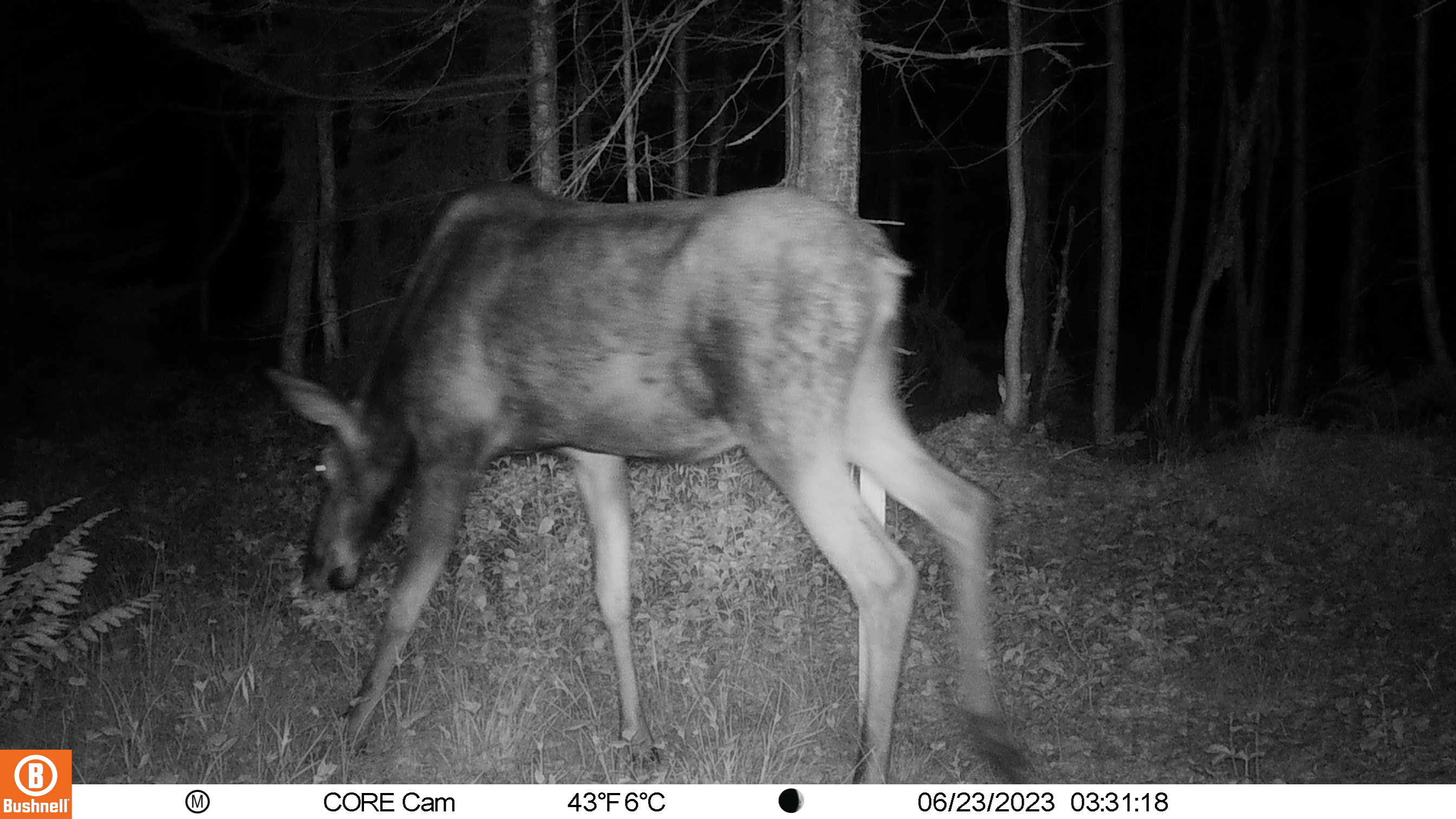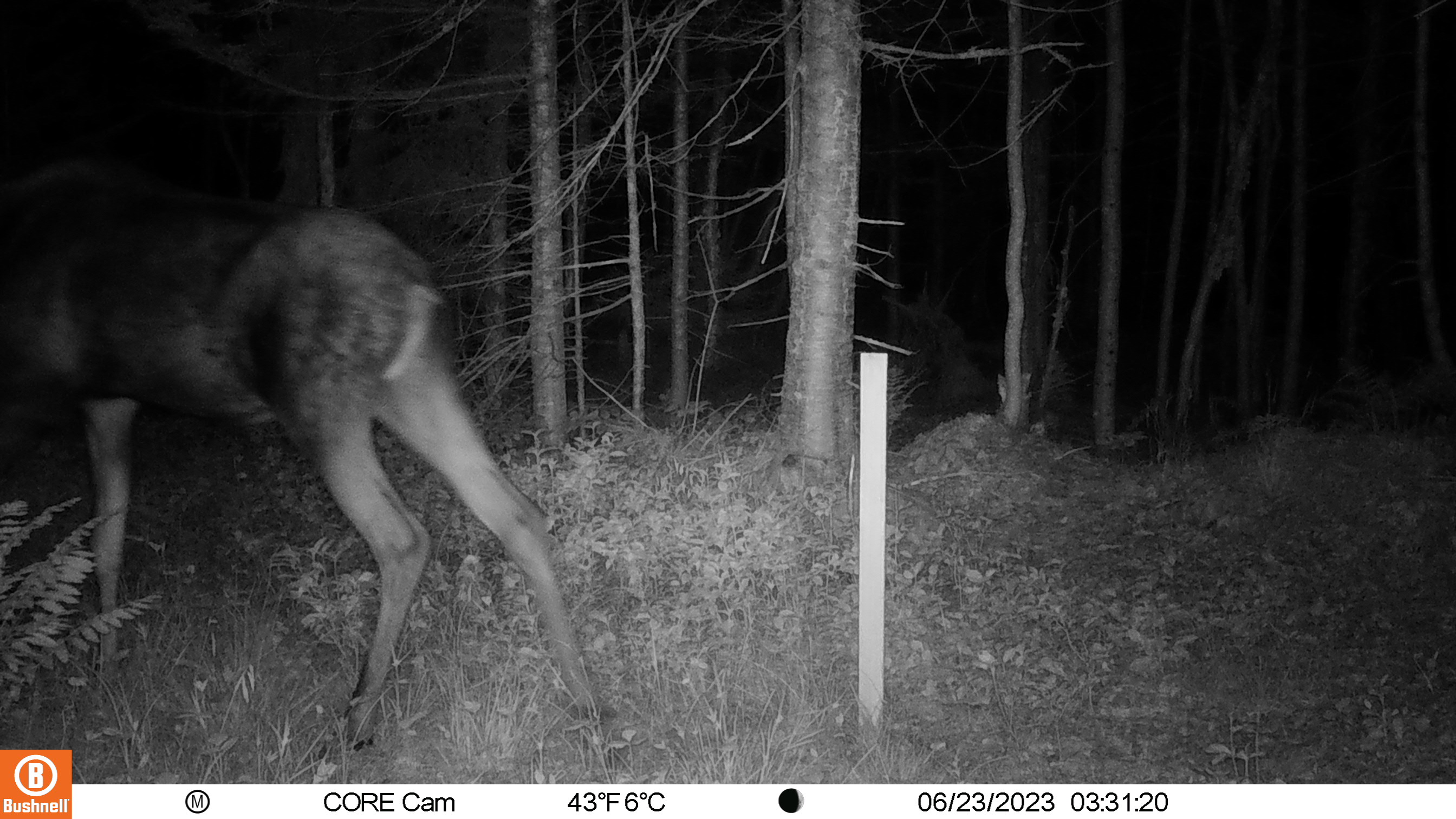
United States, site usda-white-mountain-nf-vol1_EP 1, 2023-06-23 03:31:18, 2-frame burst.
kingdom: Animalia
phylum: Chordata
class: Mammalia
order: Artiodactyla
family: Cervidae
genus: Alces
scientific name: Alces alces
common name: moose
Moose (Alces alces).